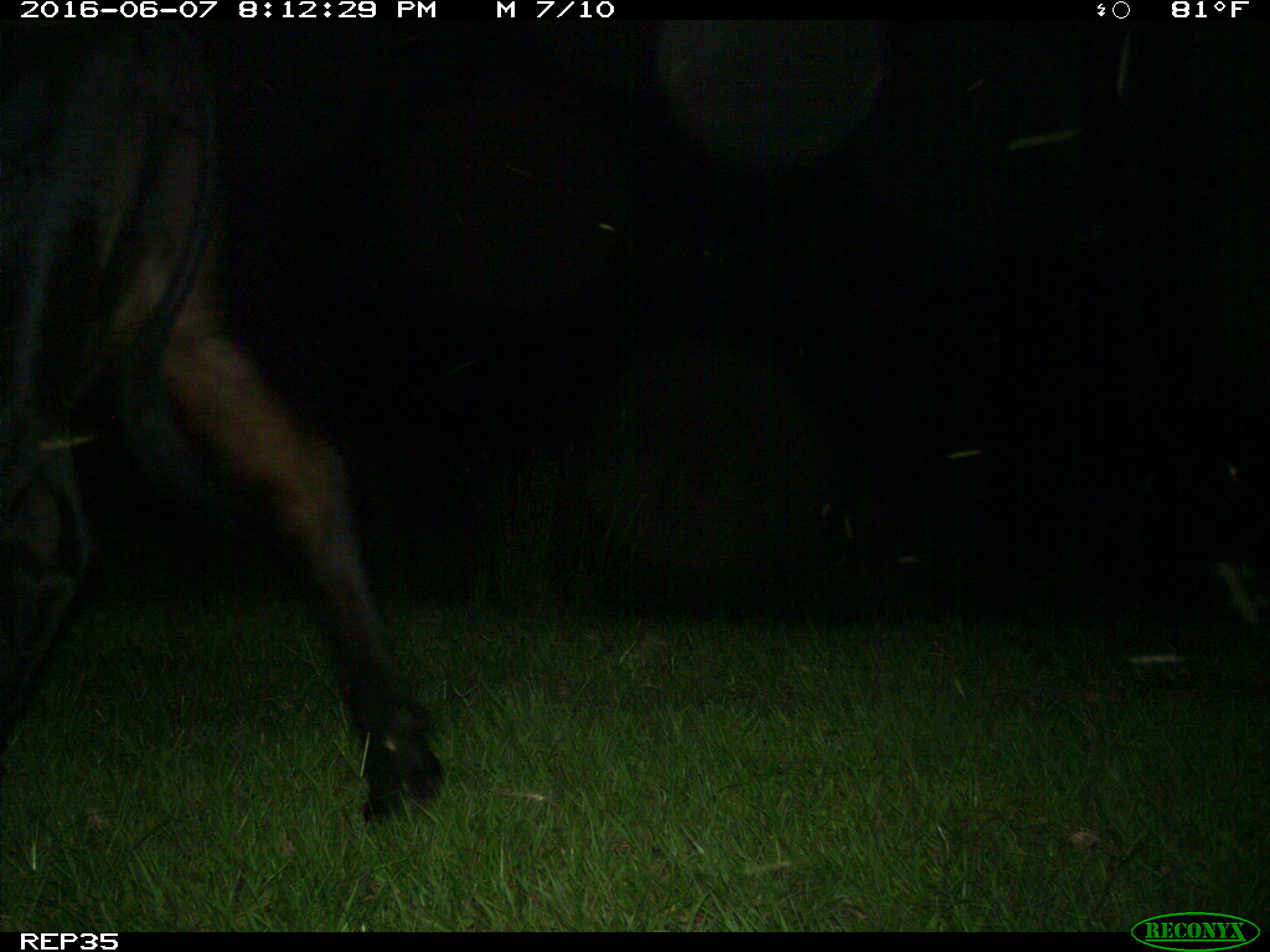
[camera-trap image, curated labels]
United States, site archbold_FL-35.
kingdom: Animalia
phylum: Chordata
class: Mammalia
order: Artiodactyla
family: Bovidae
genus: Bos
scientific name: Bos taurus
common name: domestic cow